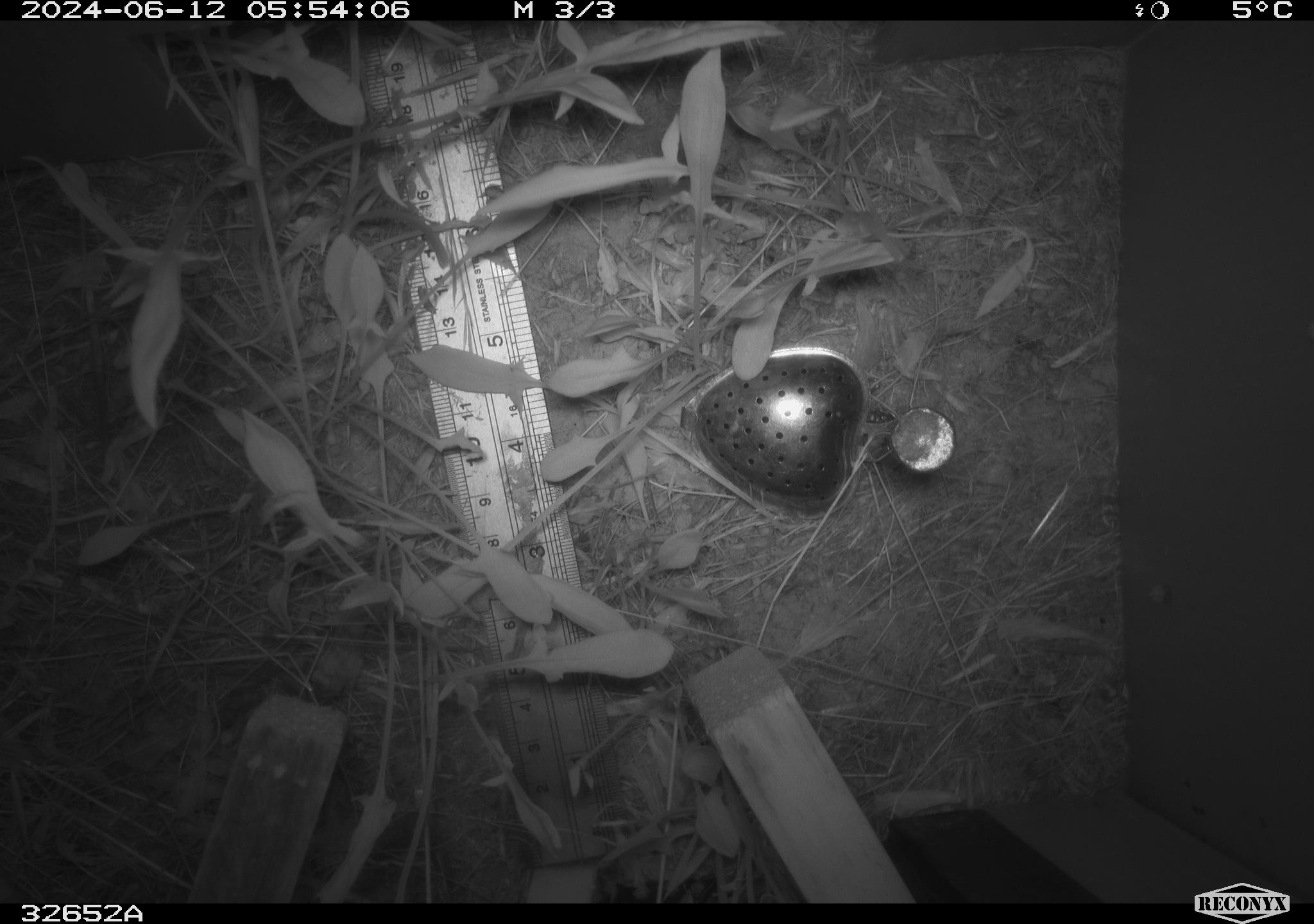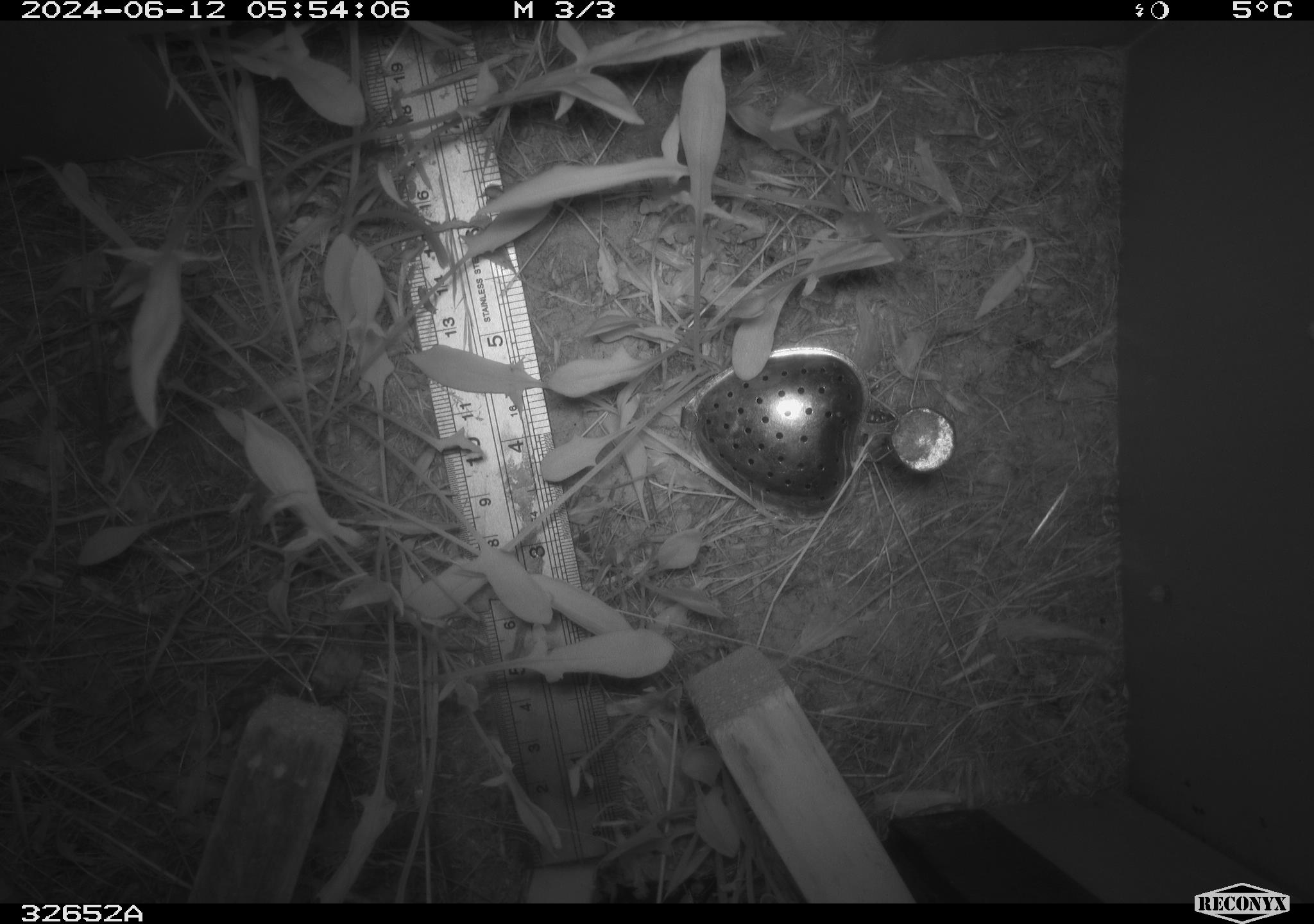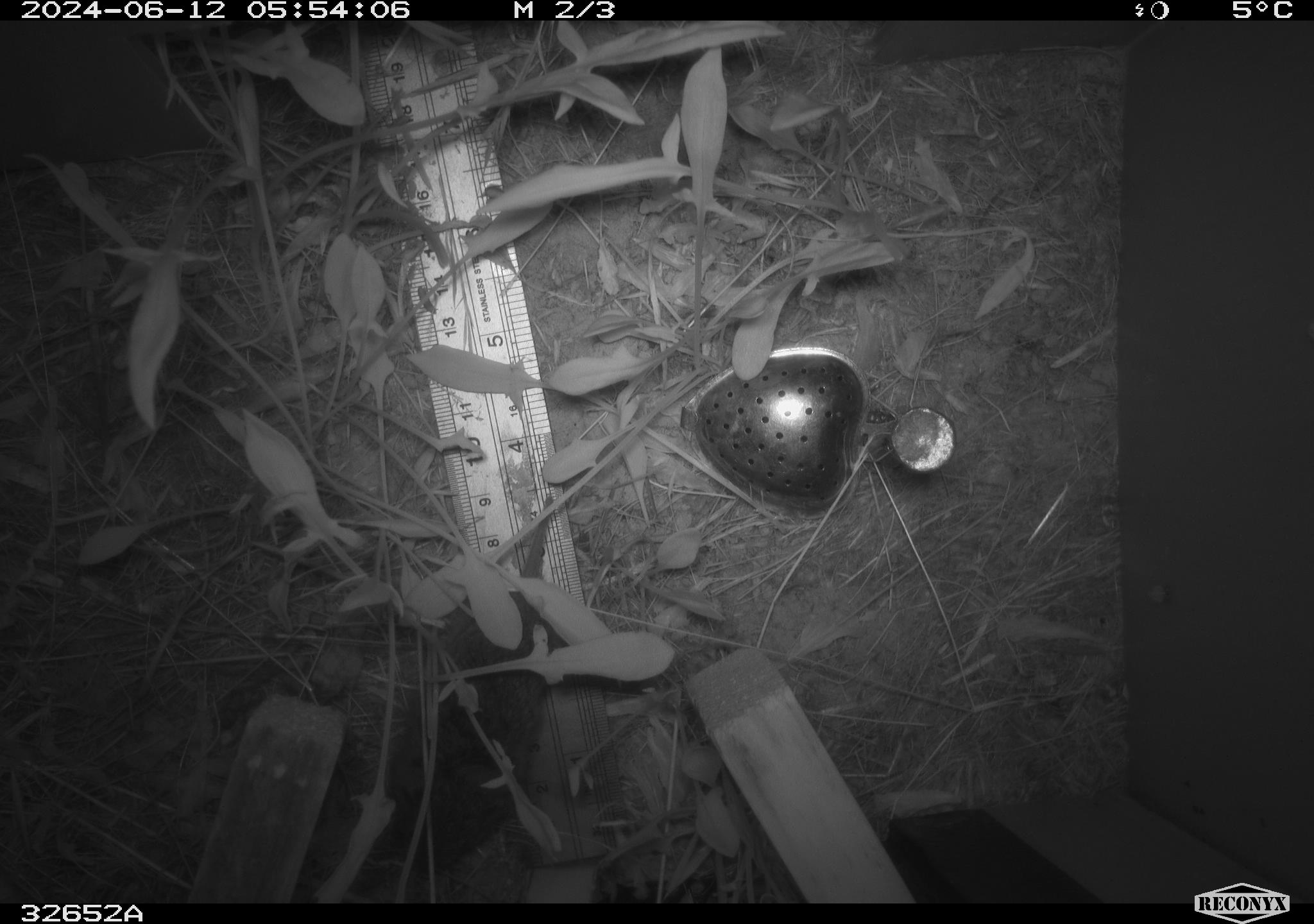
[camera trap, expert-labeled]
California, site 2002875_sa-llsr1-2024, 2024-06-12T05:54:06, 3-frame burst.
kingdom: Animalia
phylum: Chordata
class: Mammalia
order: Rodentia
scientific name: Rodentia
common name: rodent